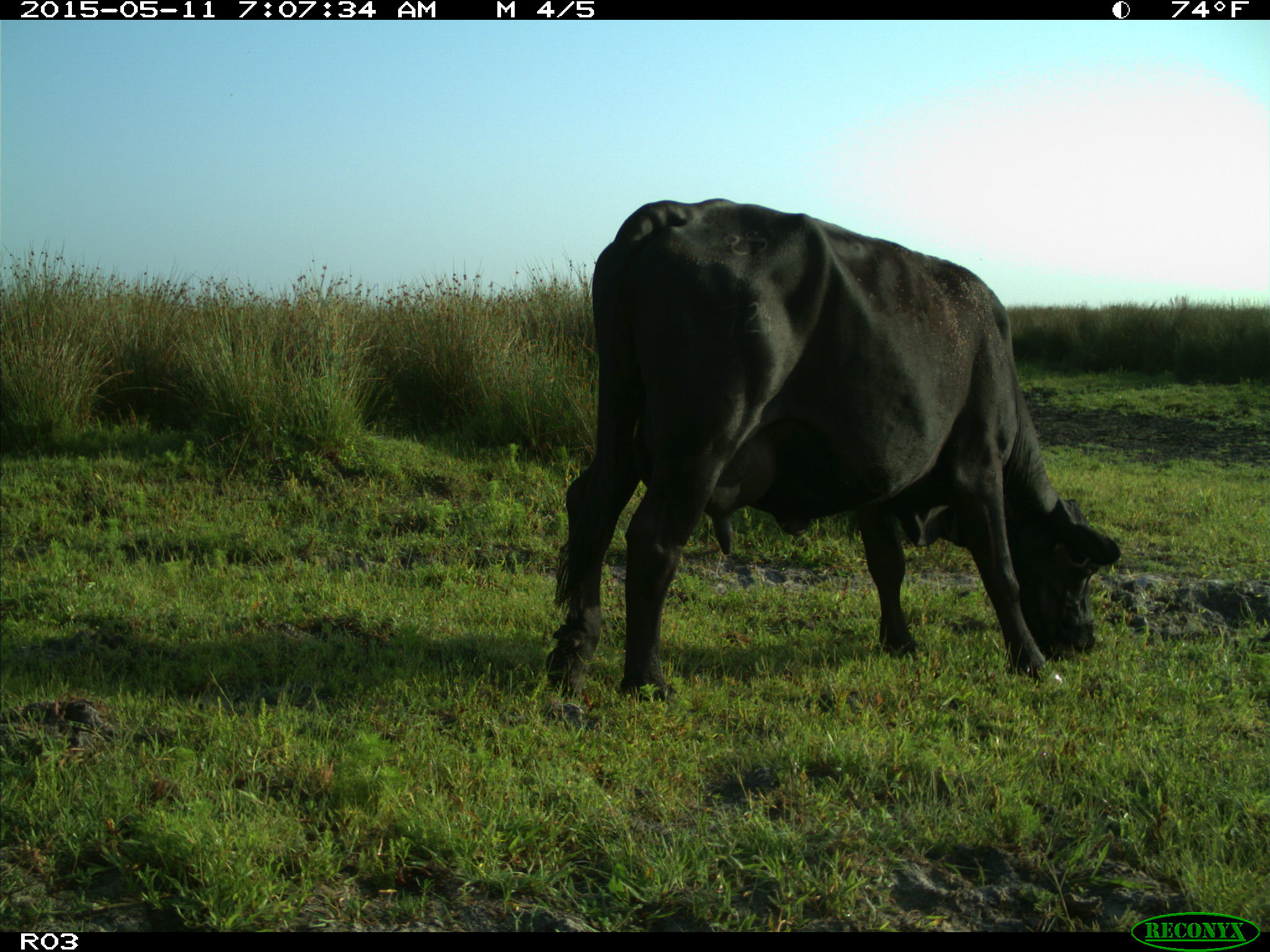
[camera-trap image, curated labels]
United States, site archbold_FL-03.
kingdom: Animalia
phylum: Chordata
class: Mammalia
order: Artiodactyla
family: Bovidae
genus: Bos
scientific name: Bos taurus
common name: domestic cow